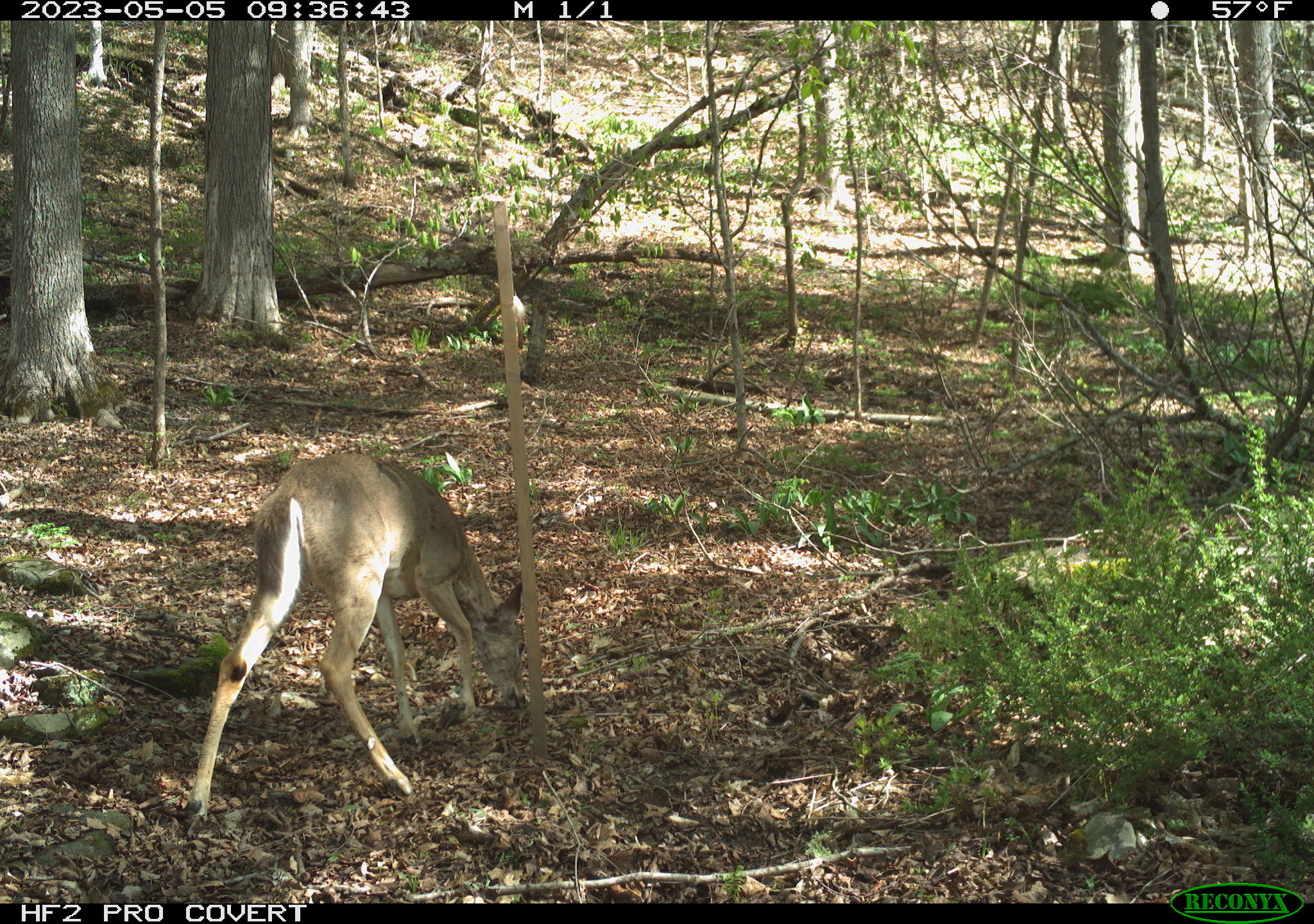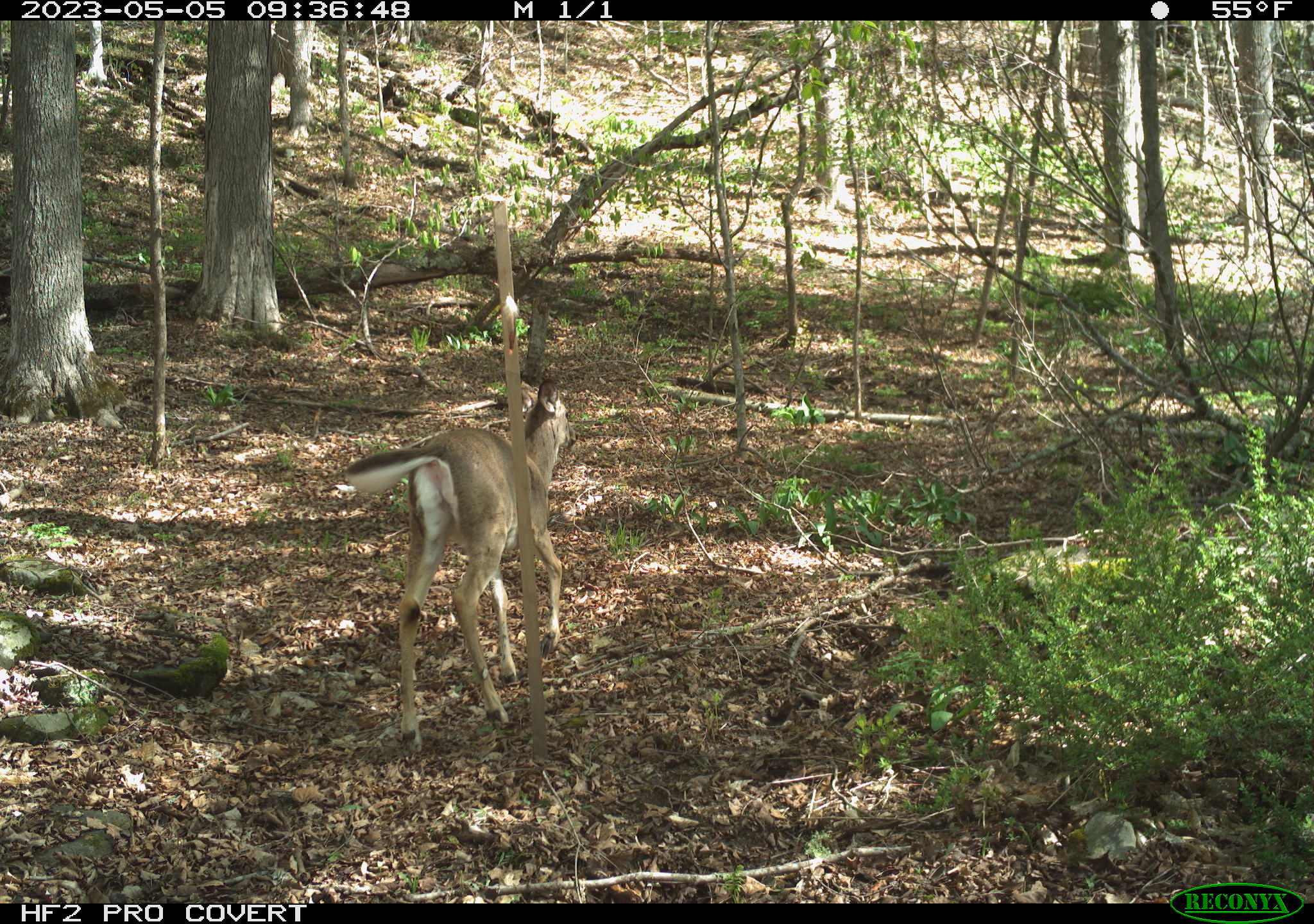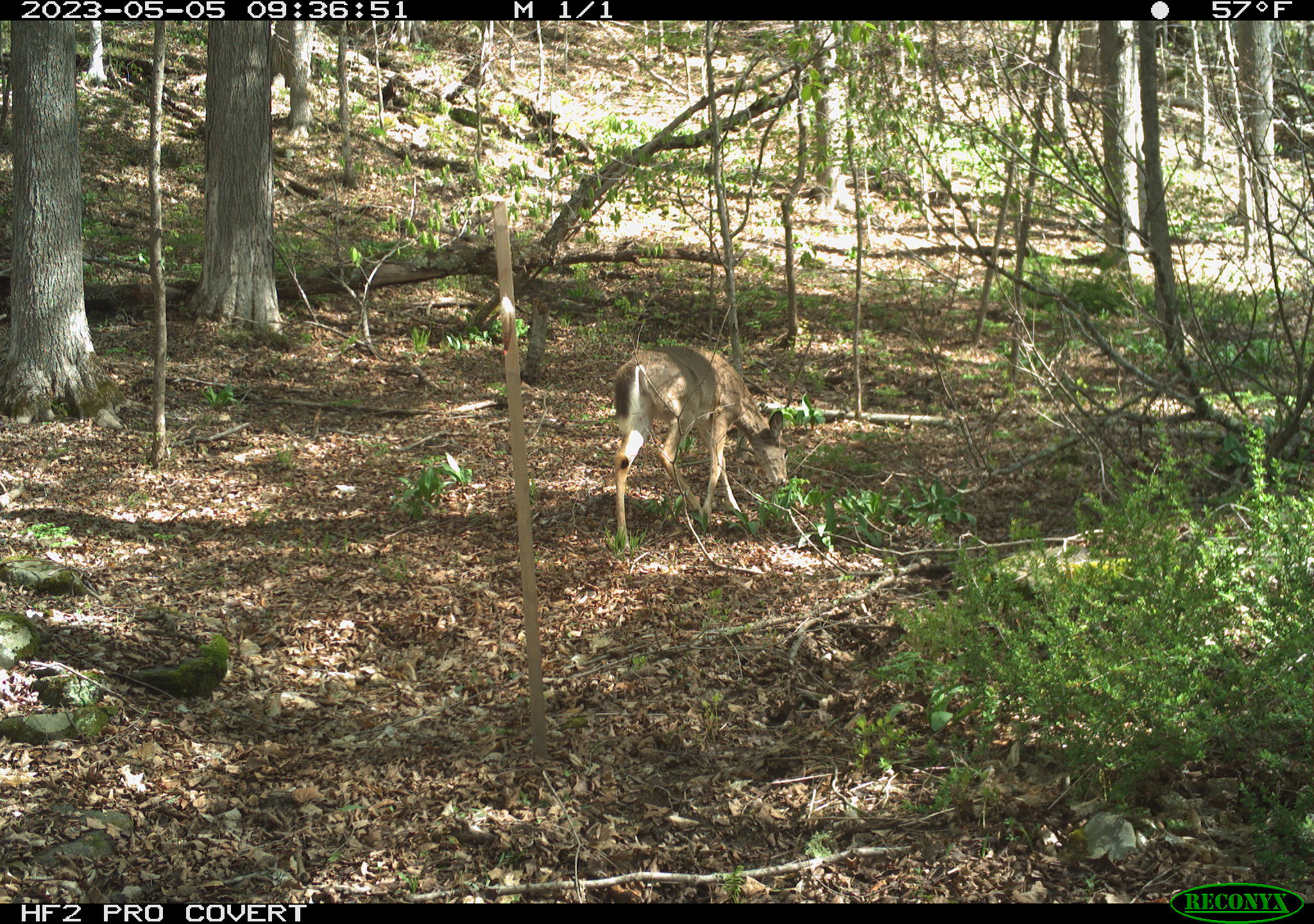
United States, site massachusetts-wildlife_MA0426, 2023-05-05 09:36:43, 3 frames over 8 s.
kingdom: Animalia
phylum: Chordata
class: Mammalia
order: Artiodactyla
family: Cervidae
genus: Odocoileus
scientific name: Odocoileus virginianus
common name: white-tailed deer